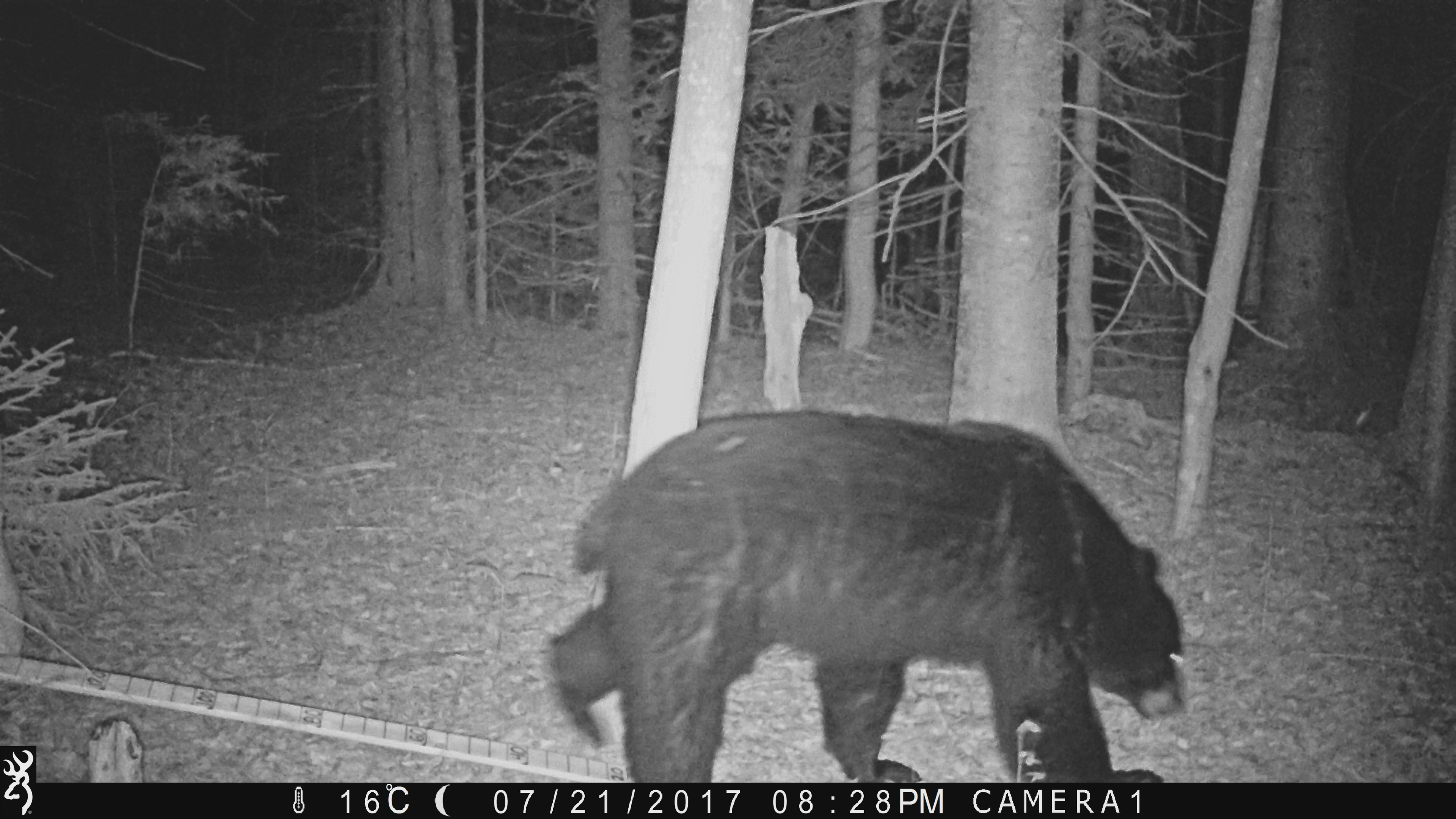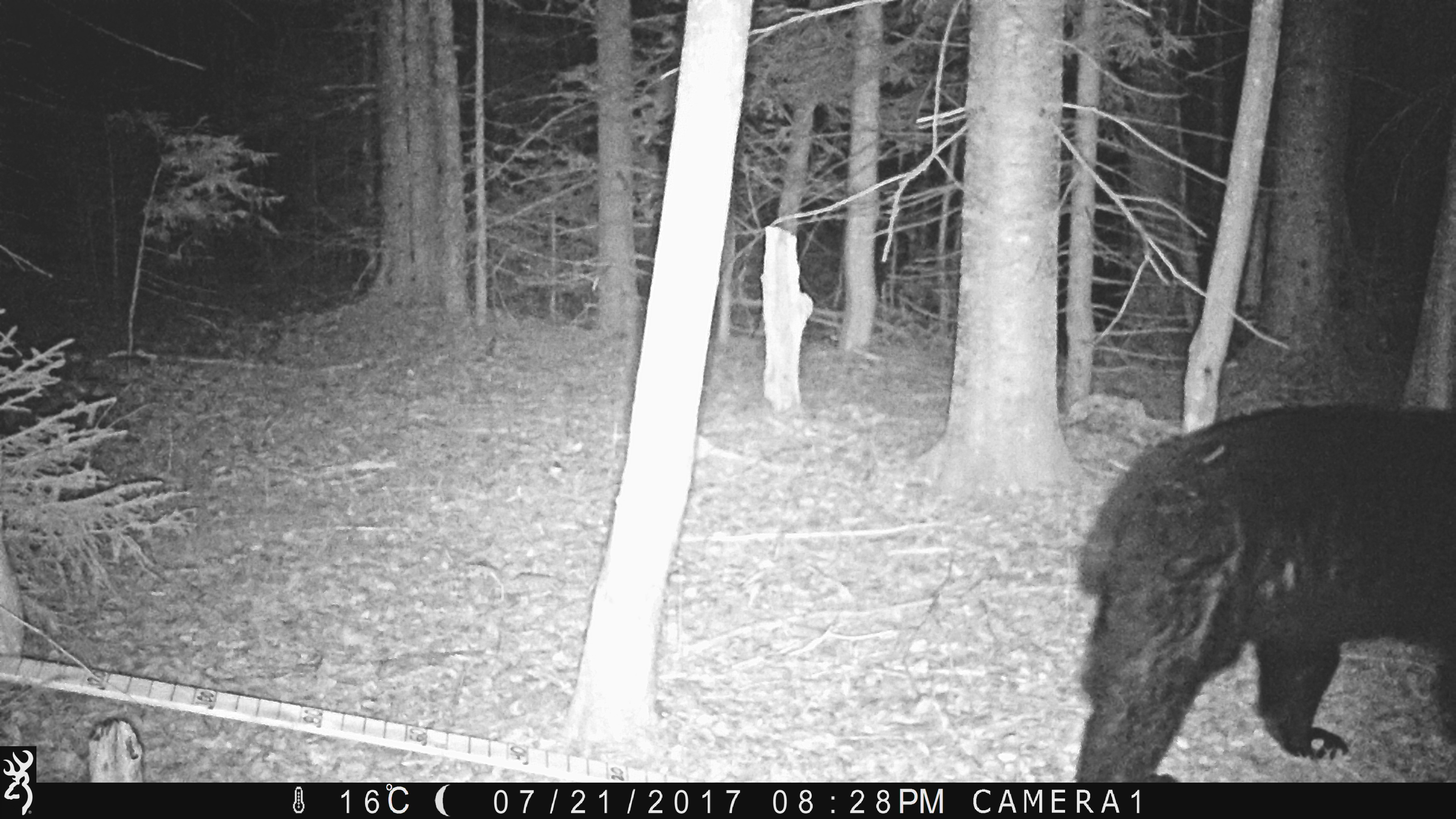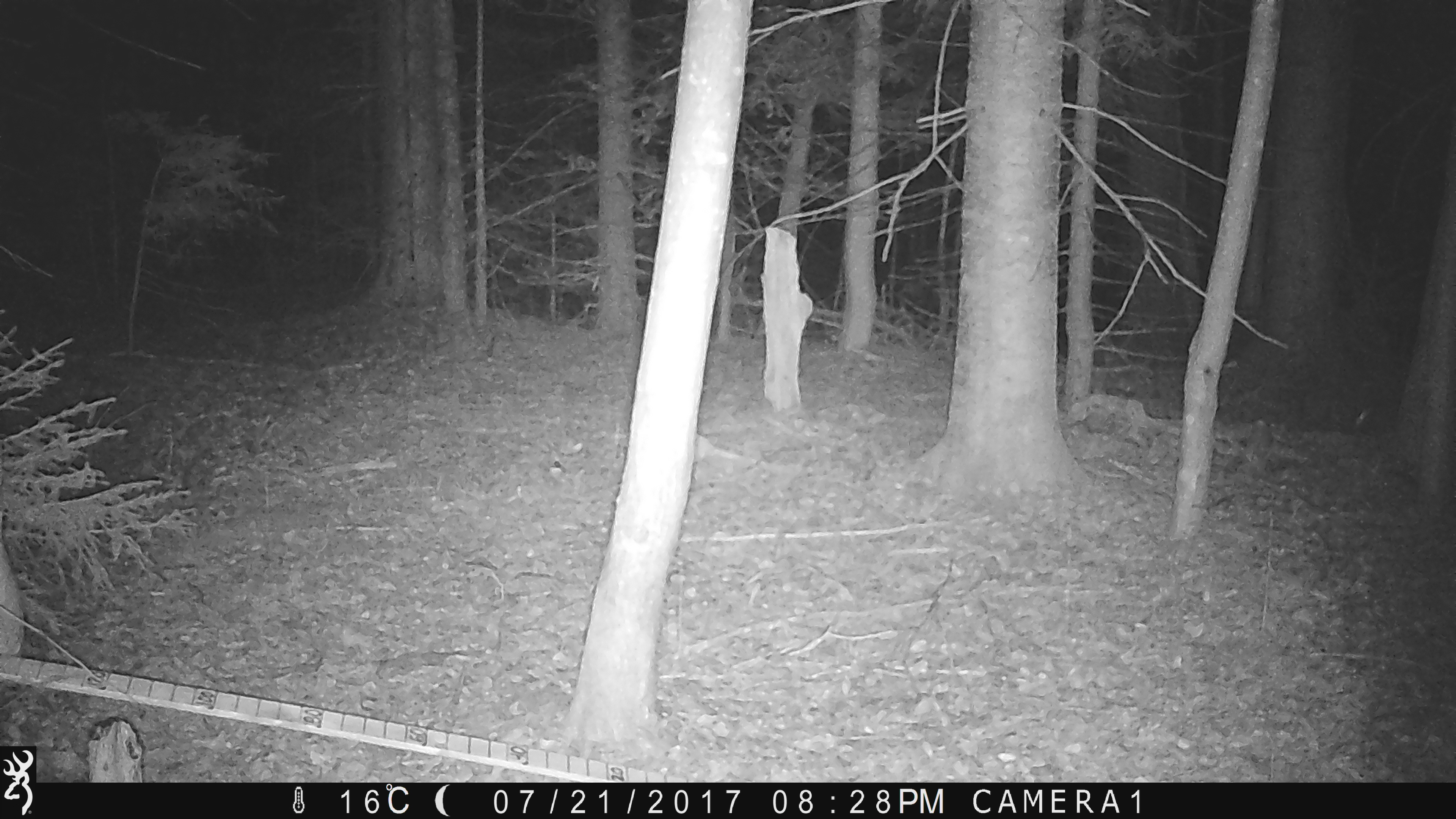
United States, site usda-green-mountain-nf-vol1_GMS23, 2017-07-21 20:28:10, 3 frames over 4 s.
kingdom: Animalia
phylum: Chordata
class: Mammalia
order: Carnivora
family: Ursidae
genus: Ursus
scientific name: Ursus americanus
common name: black bear